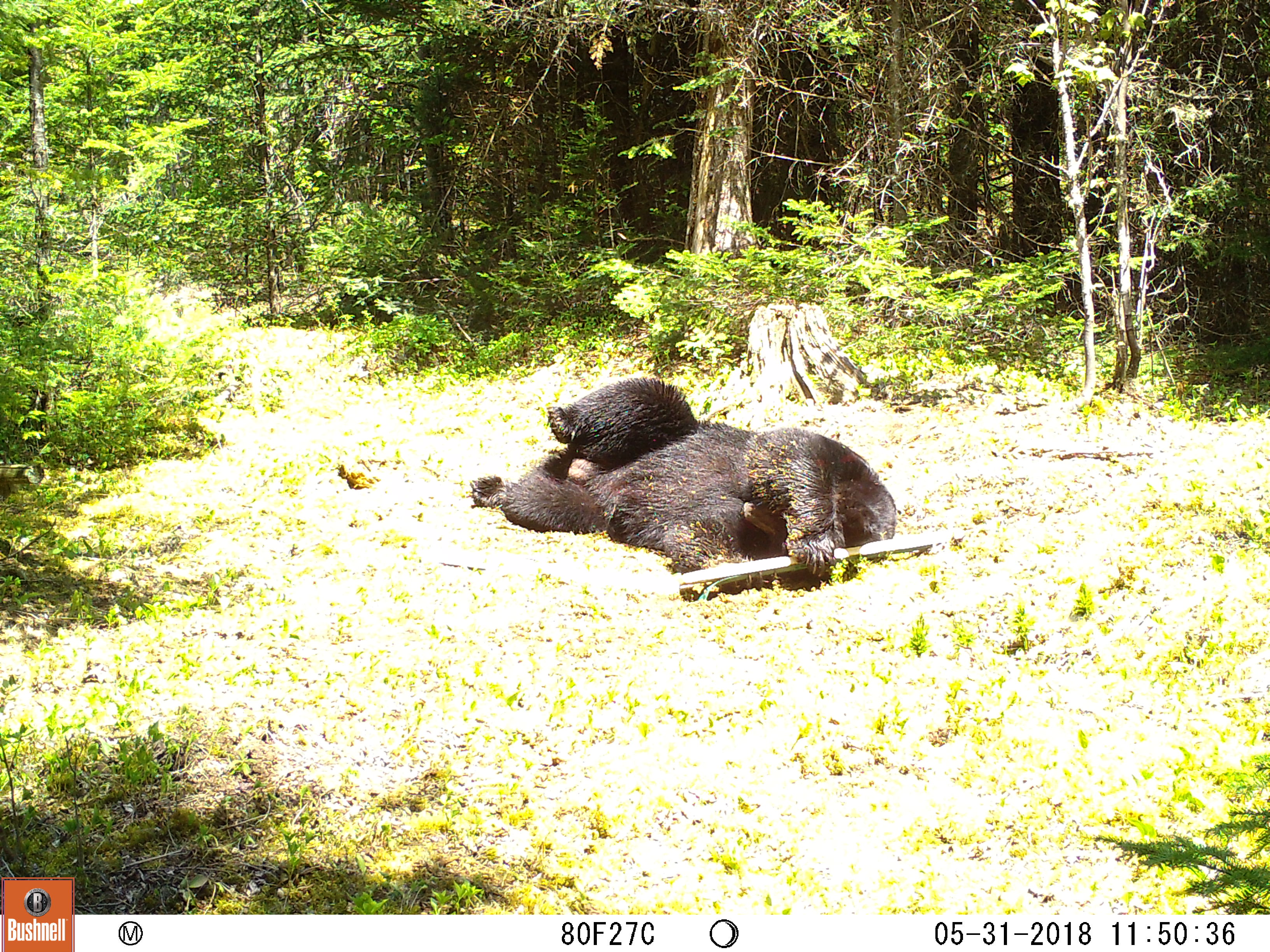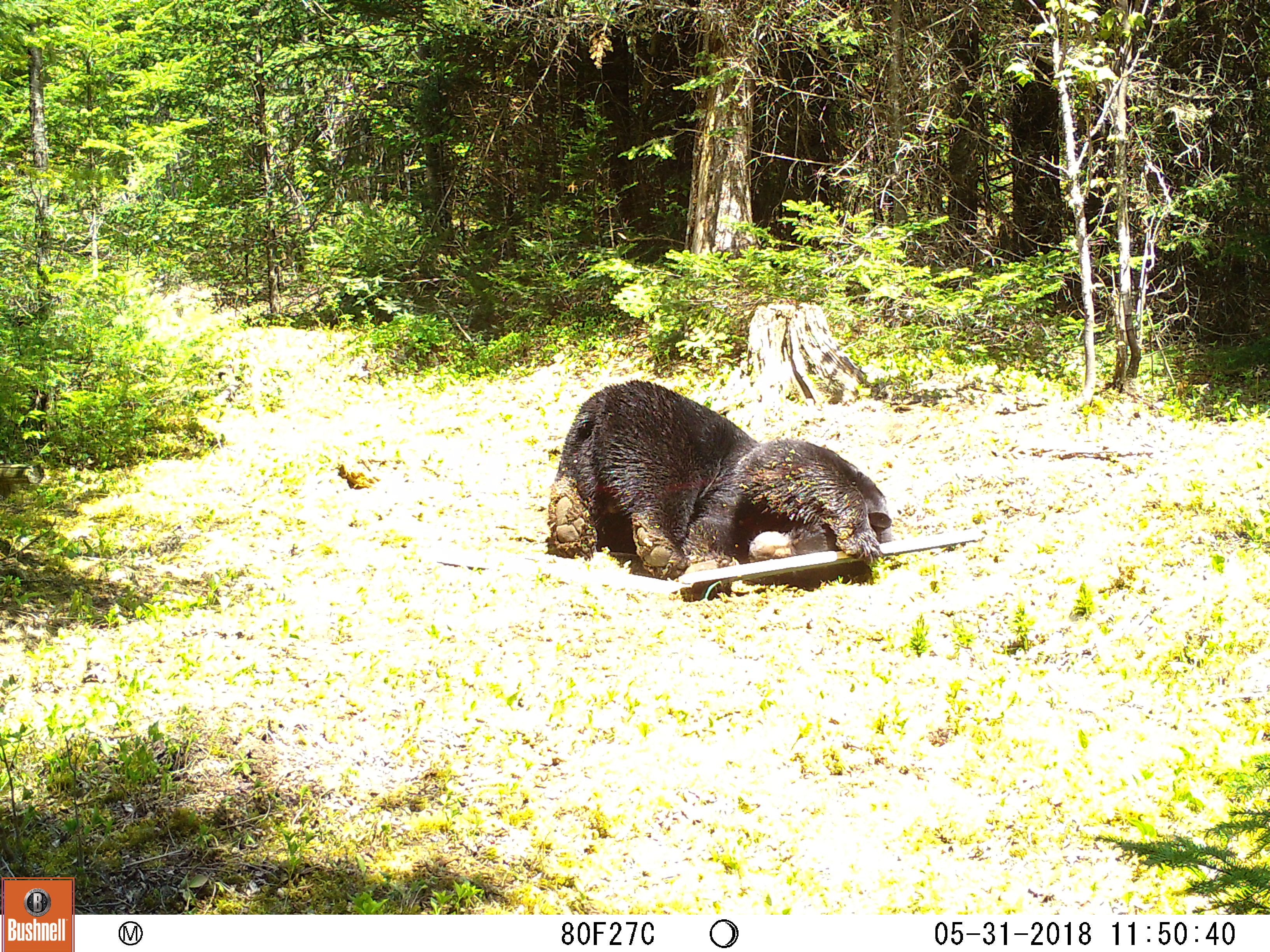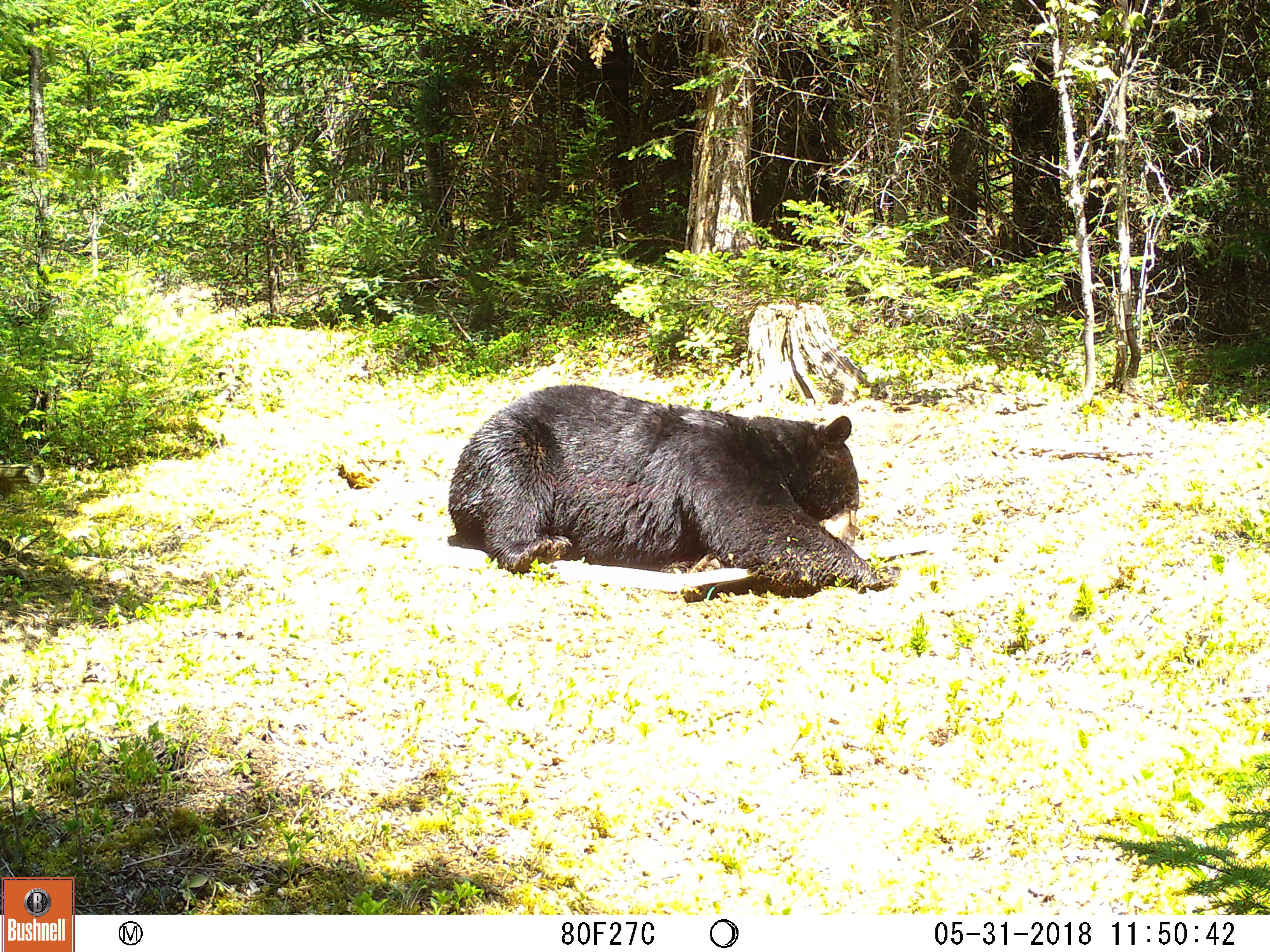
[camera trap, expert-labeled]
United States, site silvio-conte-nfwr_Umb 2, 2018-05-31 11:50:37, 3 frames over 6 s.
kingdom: Animalia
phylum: Chordata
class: Mammalia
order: Carnivora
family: Ursidae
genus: Ursus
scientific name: Ursus americanus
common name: black bear